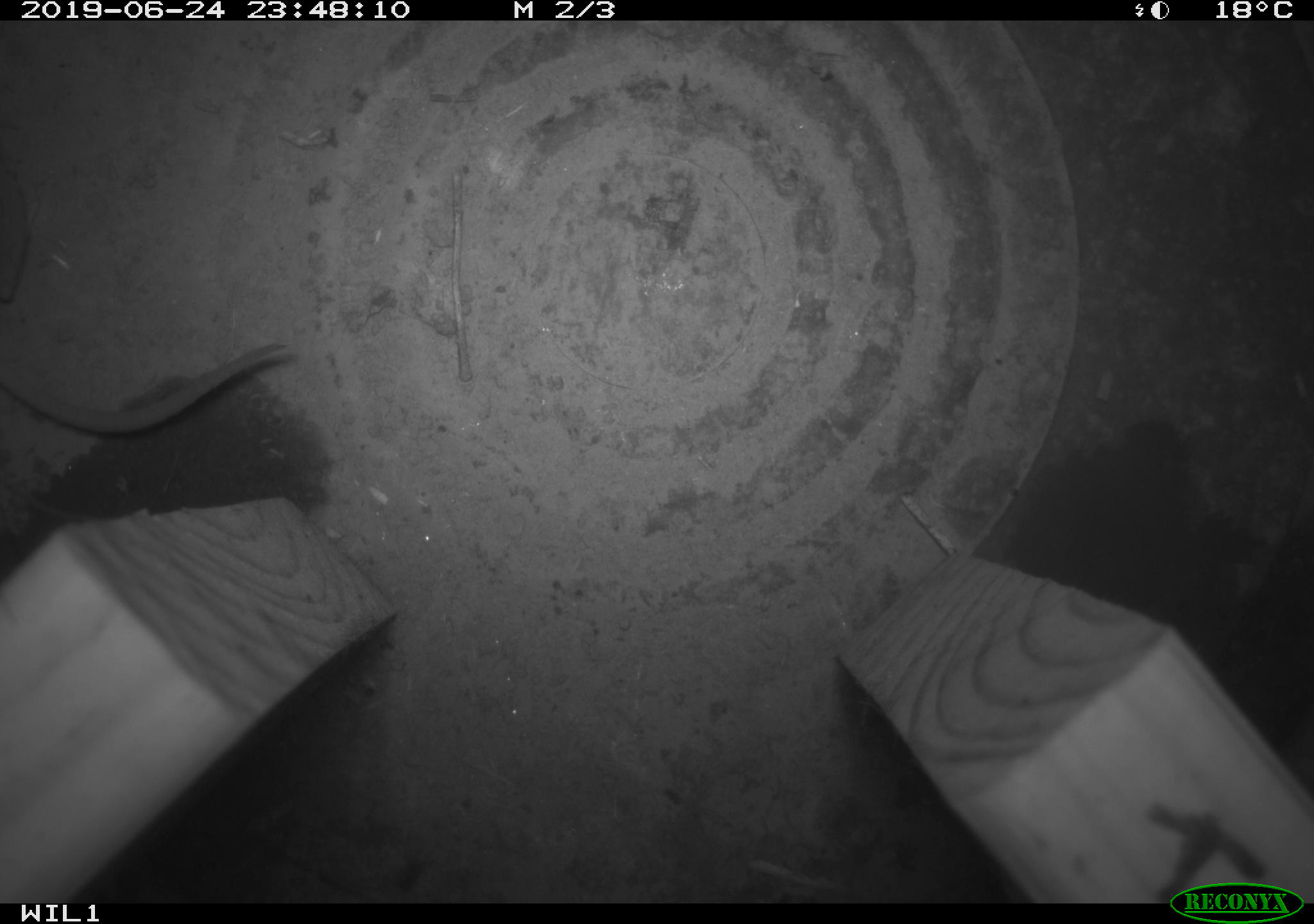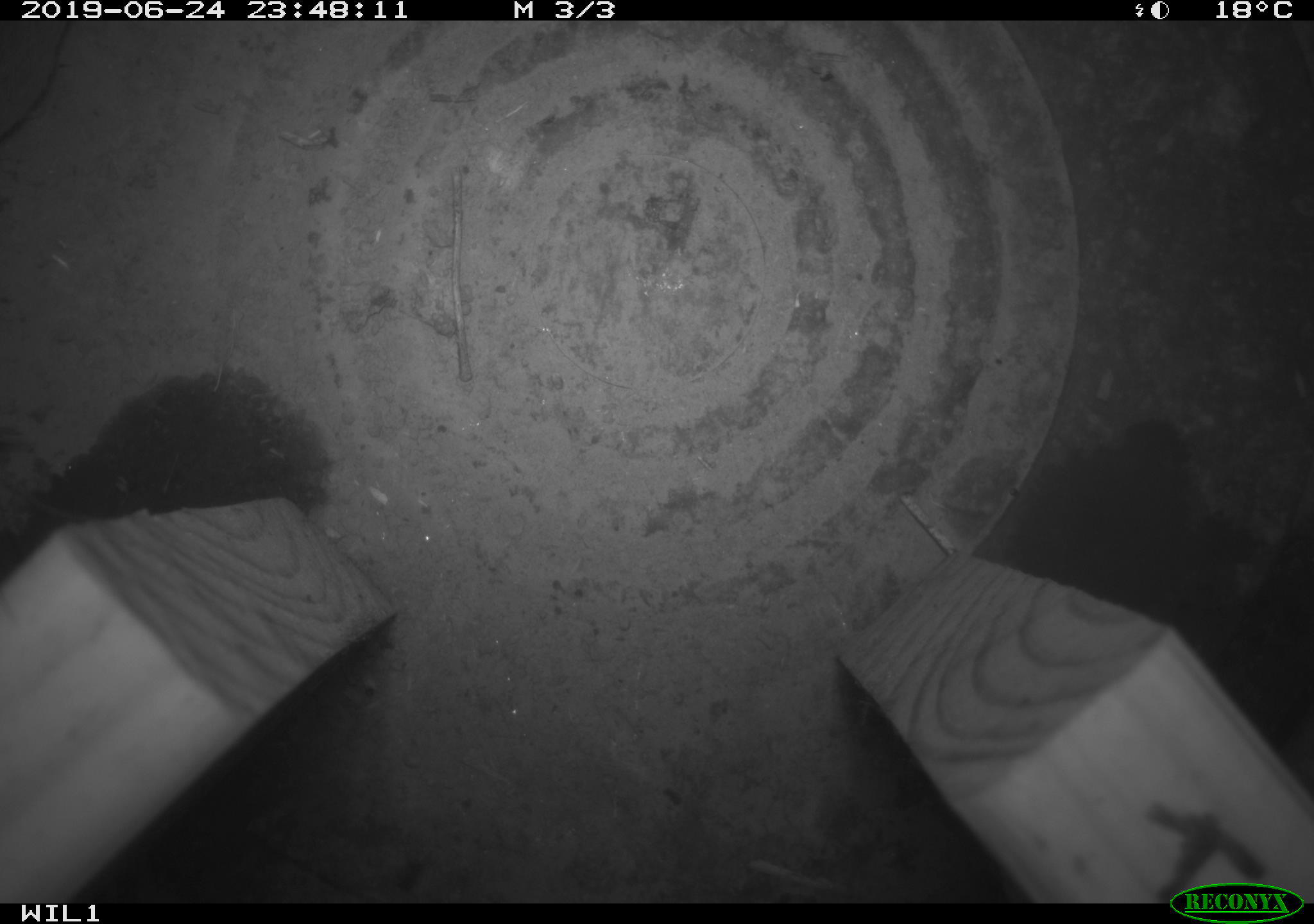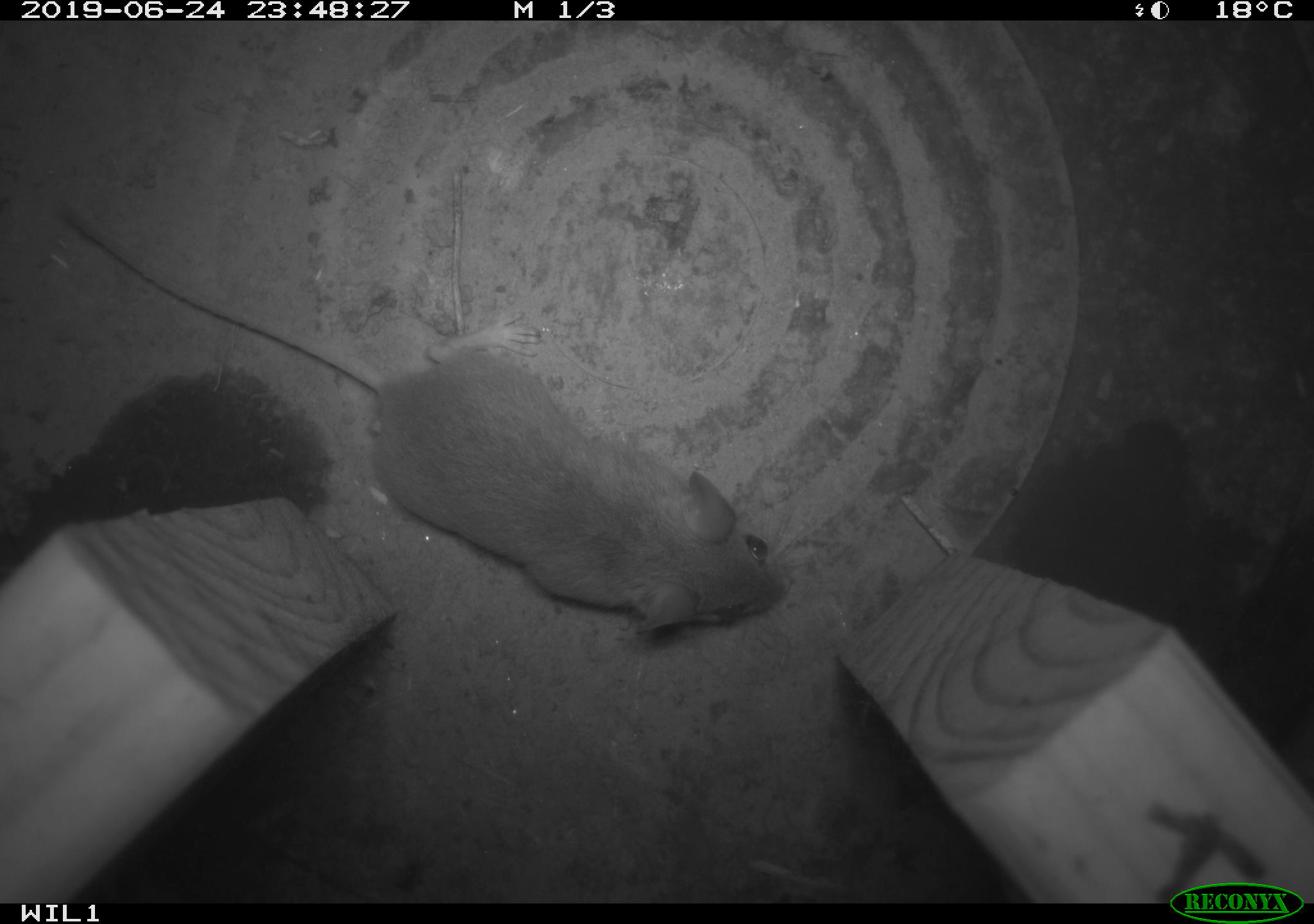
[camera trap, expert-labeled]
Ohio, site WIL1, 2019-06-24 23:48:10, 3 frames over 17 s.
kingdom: Animalia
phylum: Chordata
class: Mammalia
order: Rodentia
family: Cricetidae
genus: Peromyscus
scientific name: Peromyscus leucopus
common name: white-footed mouse